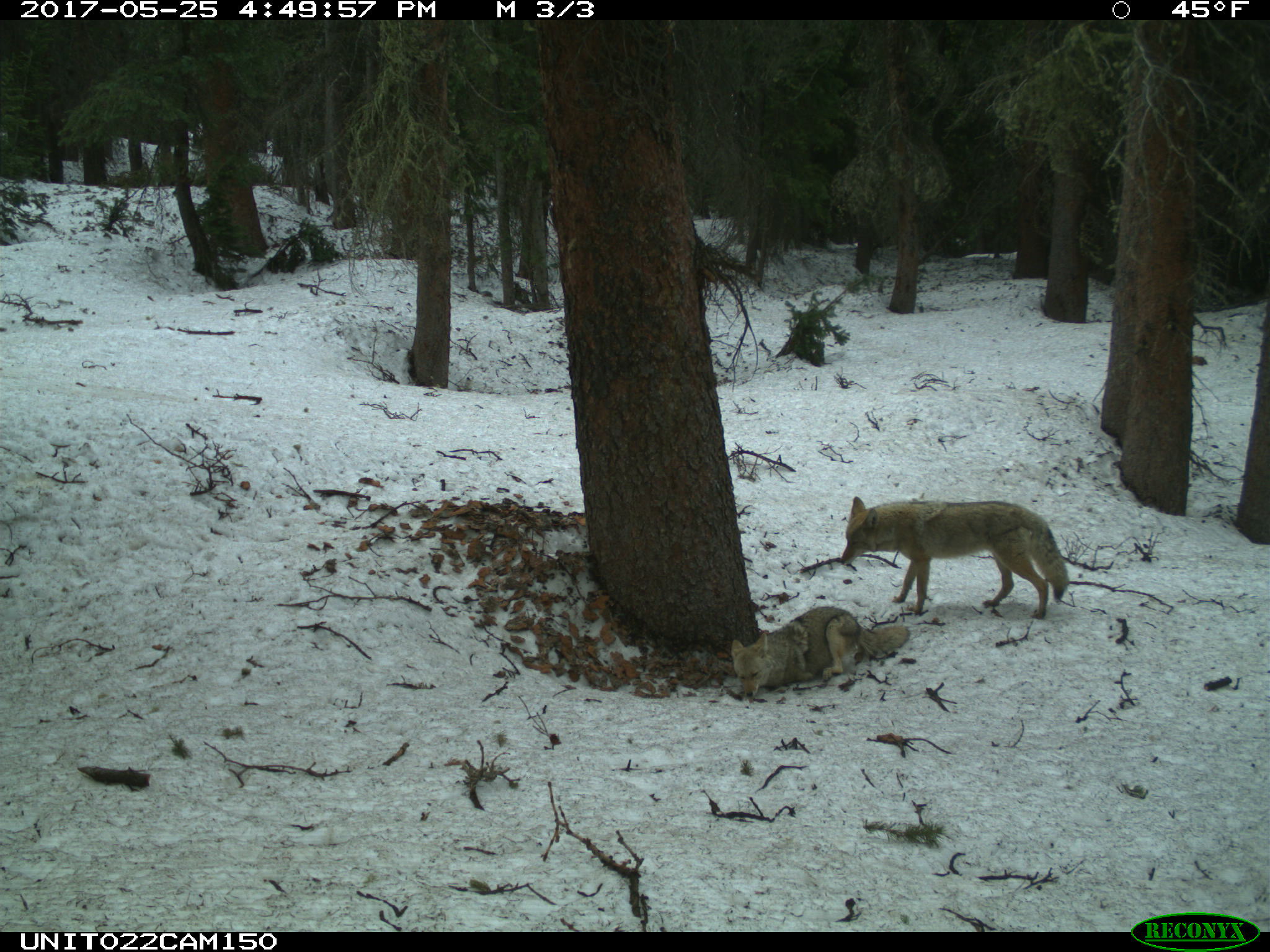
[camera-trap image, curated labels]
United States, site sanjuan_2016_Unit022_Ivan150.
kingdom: Animalia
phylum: Chordata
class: Mammalia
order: Carnivora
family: Canidae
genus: Canis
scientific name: Canis latrans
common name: coyote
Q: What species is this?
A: Canis latrans (coyote).